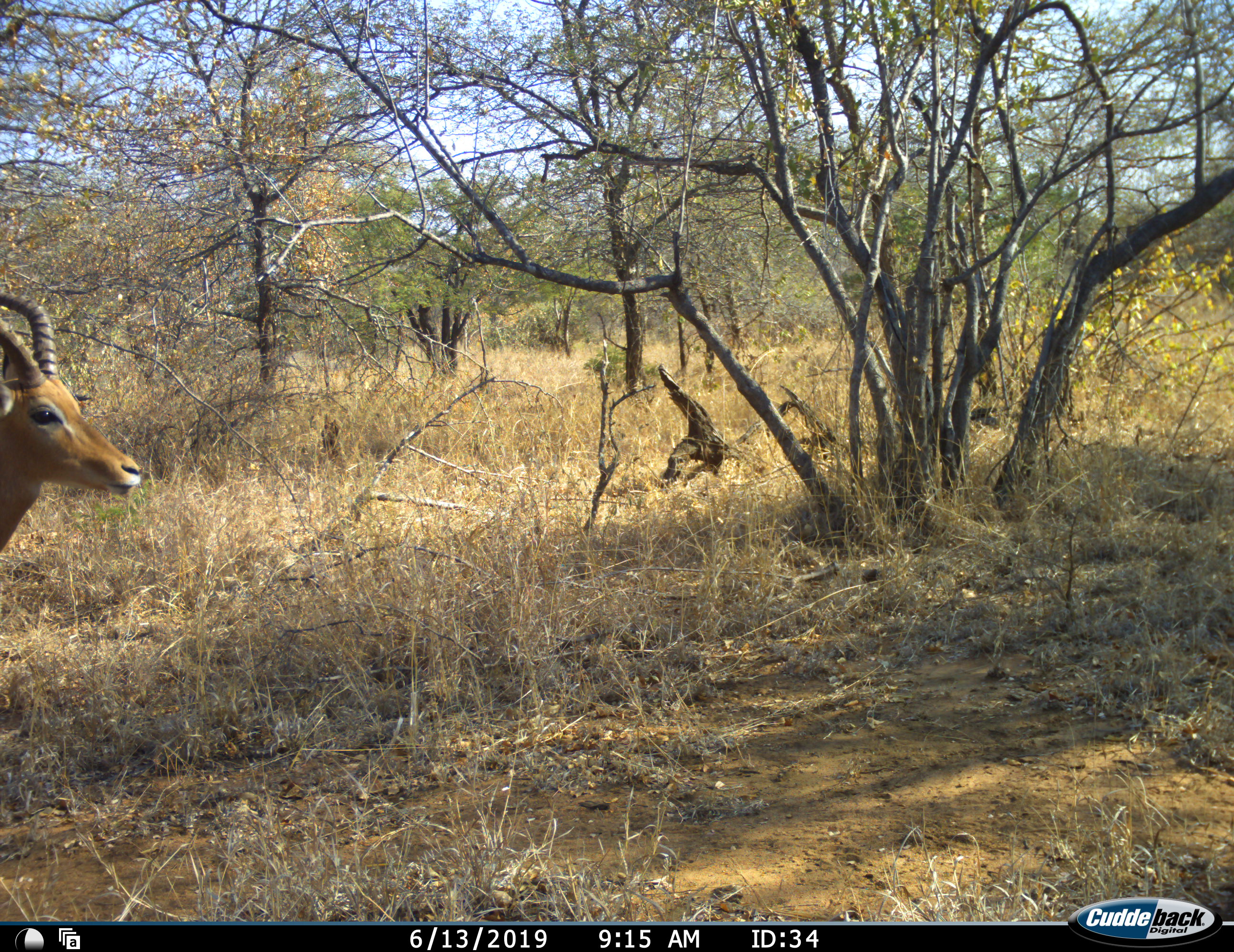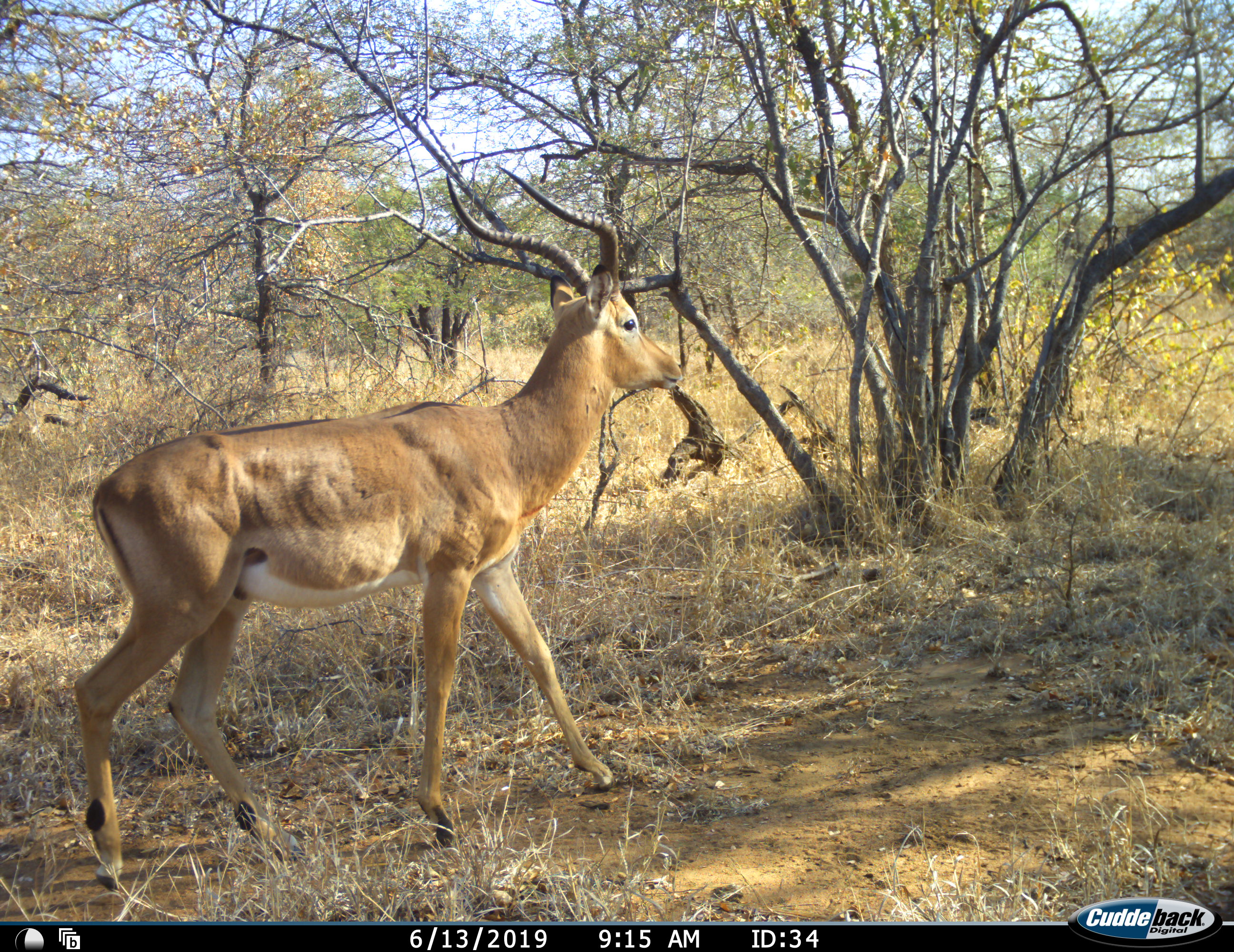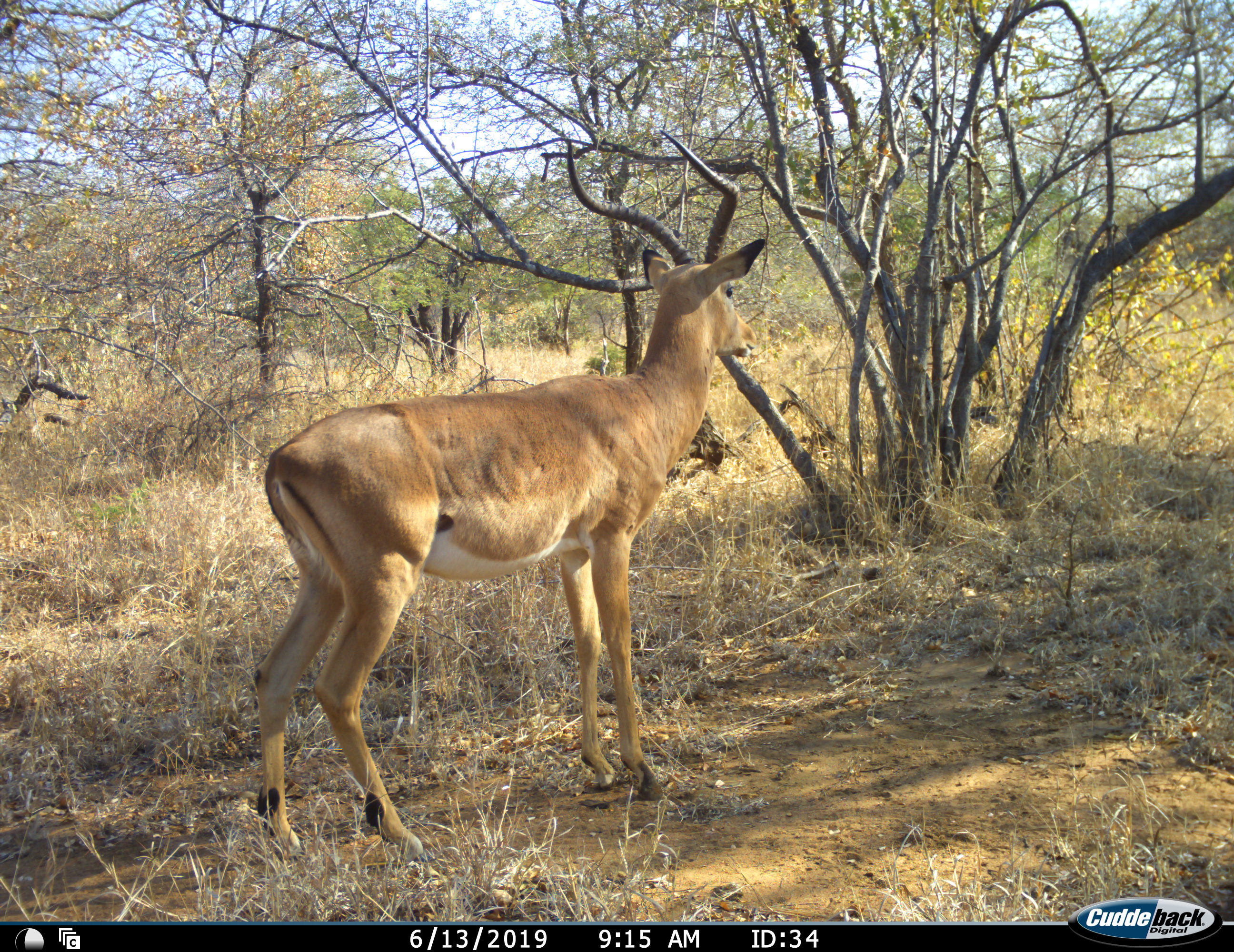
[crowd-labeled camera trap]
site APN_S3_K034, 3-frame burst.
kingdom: Animalia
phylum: Chordata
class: Mammalia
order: Artiodactyla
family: Bovidae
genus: Aepyceros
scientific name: Aepyceros melampus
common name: impala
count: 1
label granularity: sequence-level